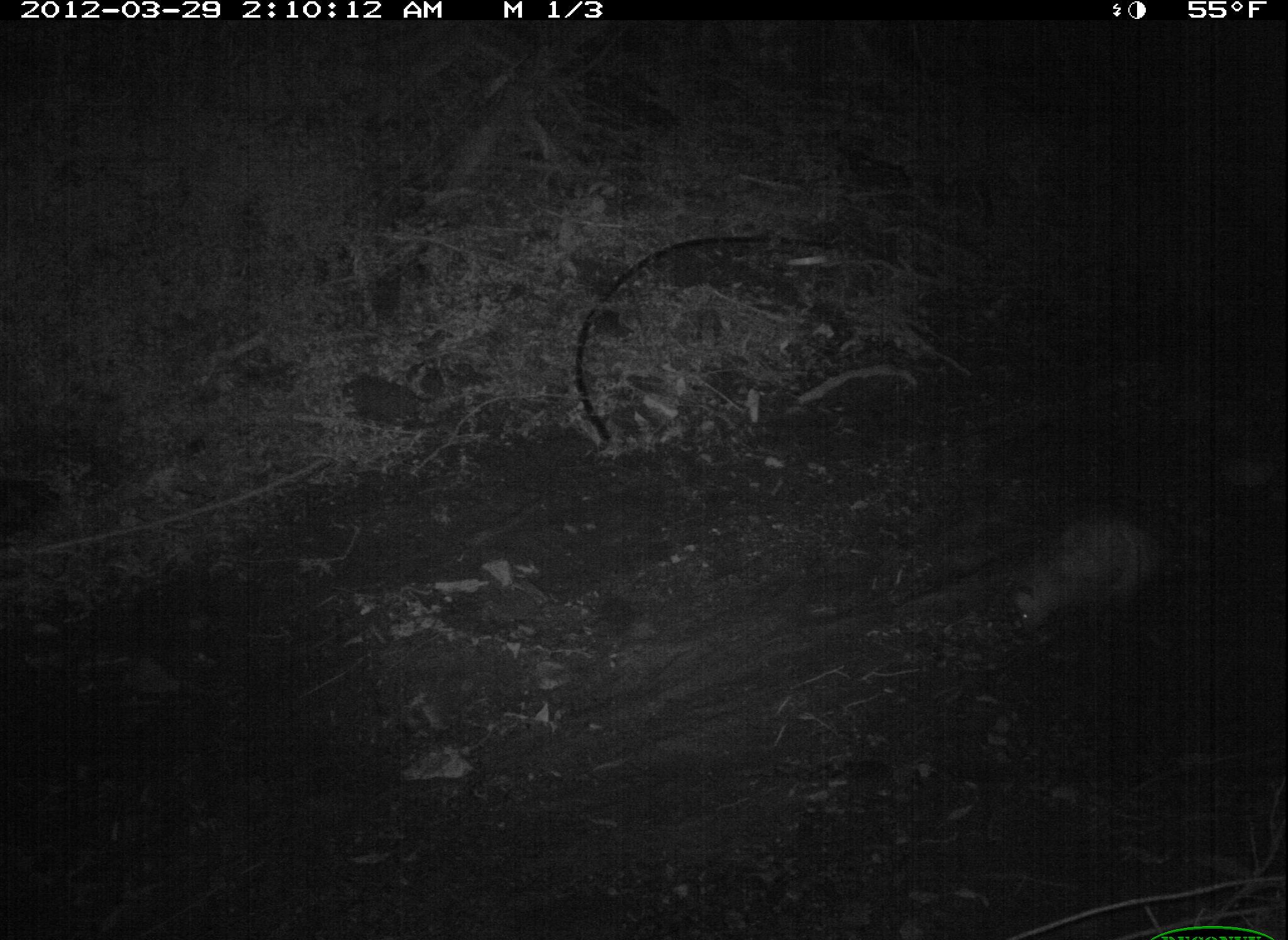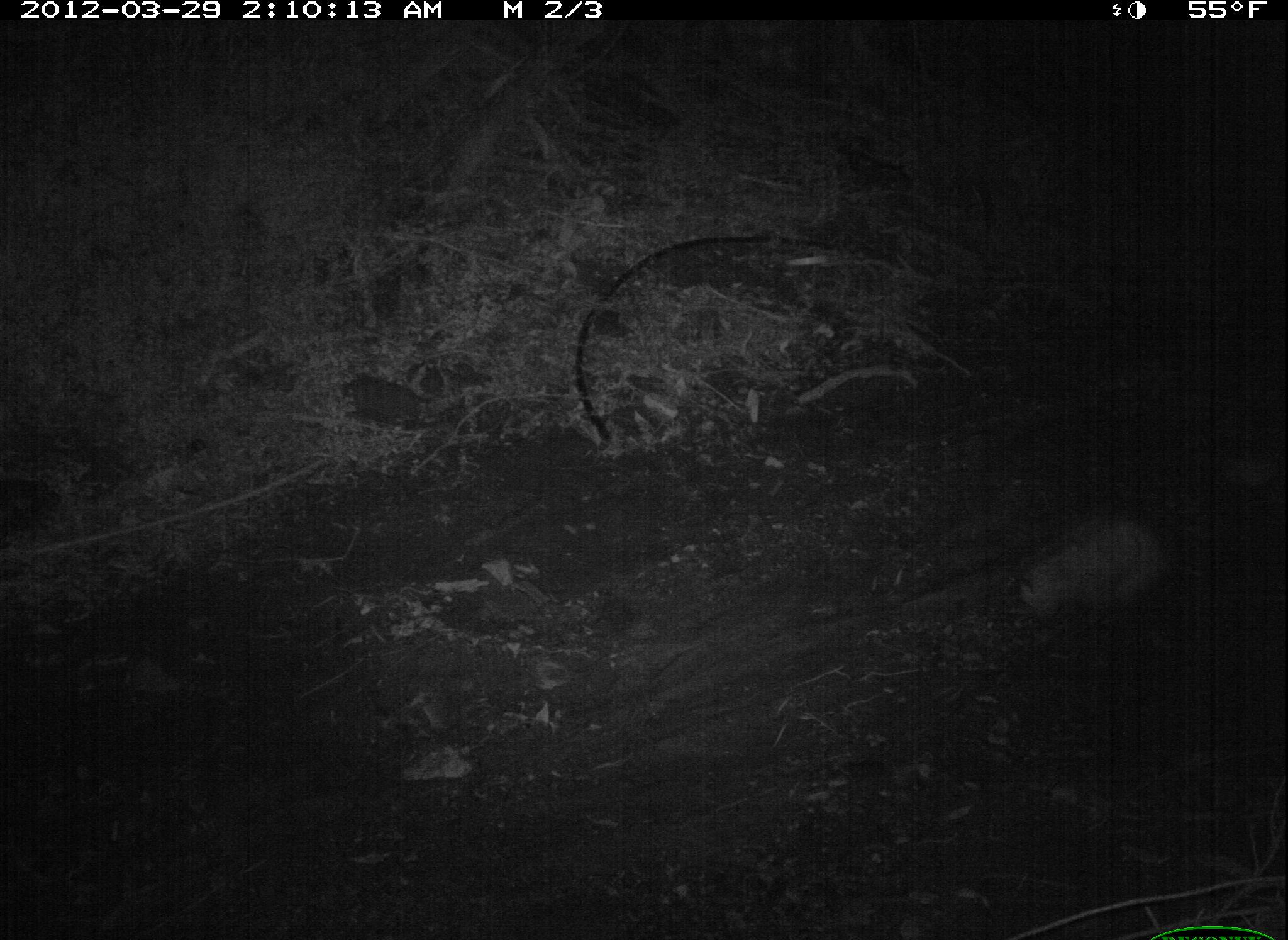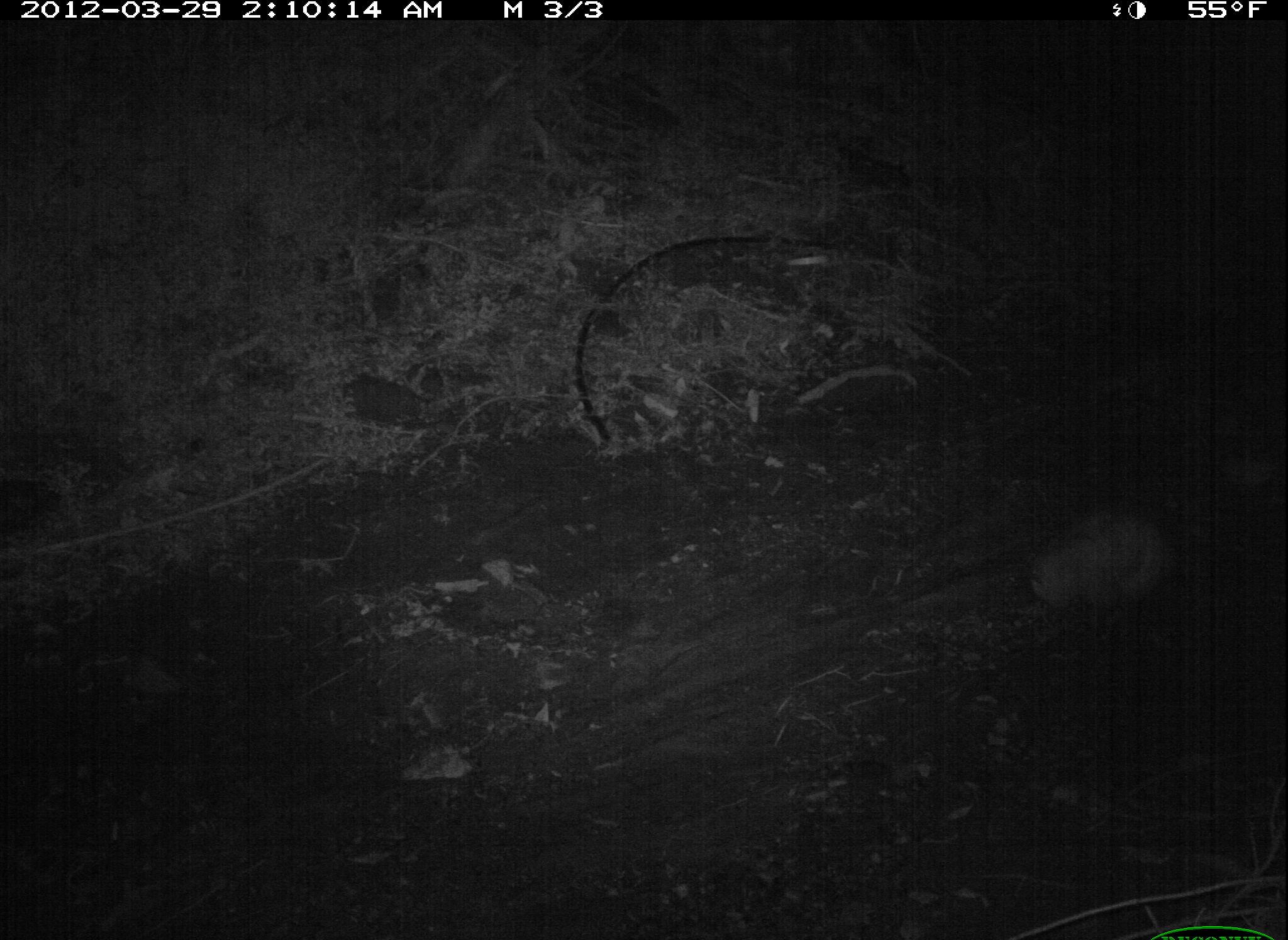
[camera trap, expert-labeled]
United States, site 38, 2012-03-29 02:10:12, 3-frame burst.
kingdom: Animalia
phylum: Chordata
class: Mammalia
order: Didelphimorphia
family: Didelphidae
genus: Didelphis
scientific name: Didelphis virginiana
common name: virginia opossum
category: opossum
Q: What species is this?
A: Opossum (virginia opossum) (Didelphis virginiana).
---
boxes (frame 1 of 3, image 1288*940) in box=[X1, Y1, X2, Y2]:
opossum: box=[990, 499, 1216, 652]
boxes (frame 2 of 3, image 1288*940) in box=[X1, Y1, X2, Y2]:
opossum: box=[993, 494, 1217, 644]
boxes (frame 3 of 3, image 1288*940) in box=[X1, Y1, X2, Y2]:
opossum: box=[995, 494, 1188, 631]